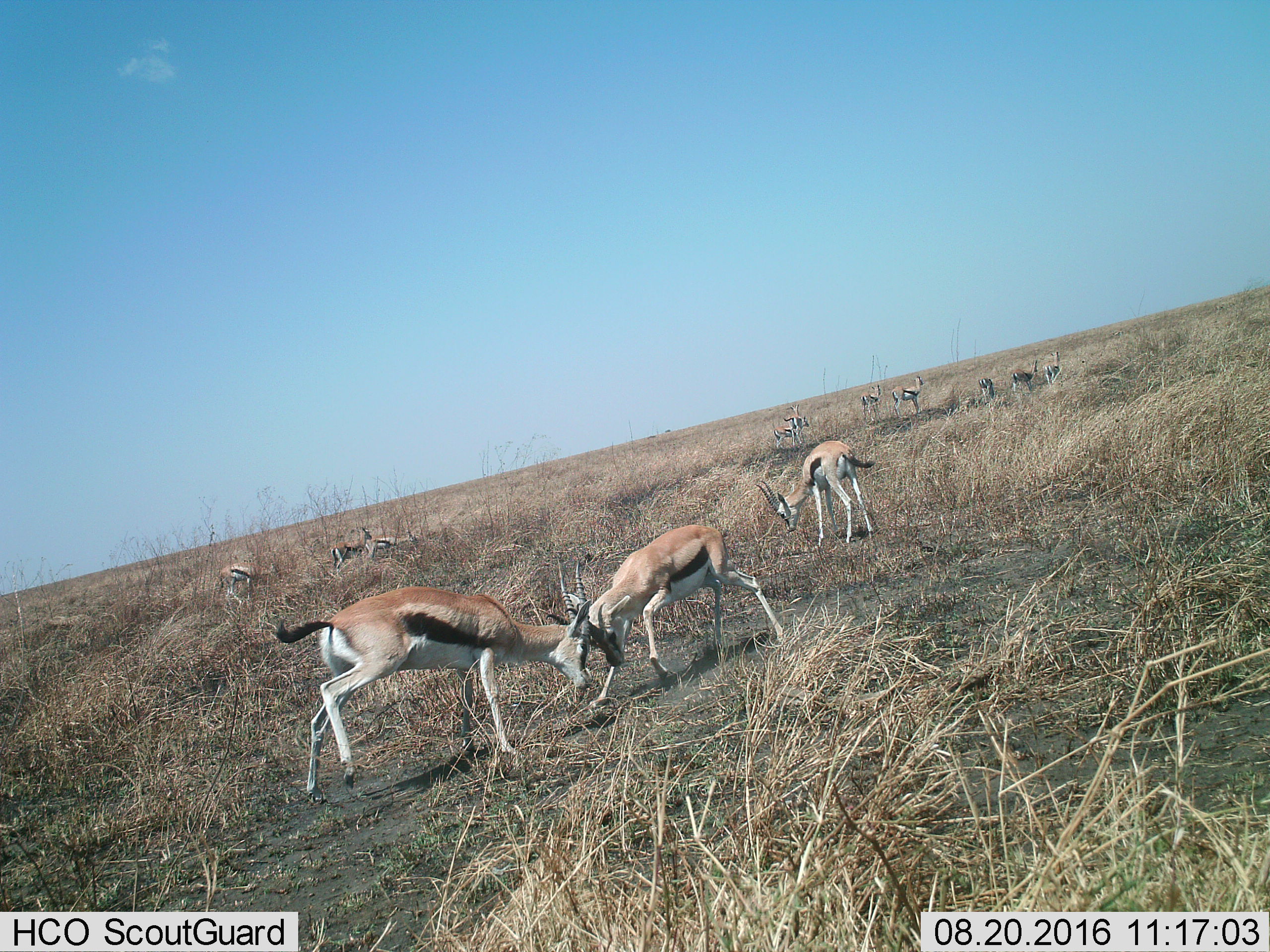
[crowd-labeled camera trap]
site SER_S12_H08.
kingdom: Animalia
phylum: Chordata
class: Mammalia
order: Artiodactyla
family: Bovidae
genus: Eudorcas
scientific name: Eudorcas thomsonii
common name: thomson's gazelle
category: gazellethomsons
Gazellethomsons (thomson's gazelle) (Eudorcas thomsonii), count 11-50. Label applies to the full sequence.